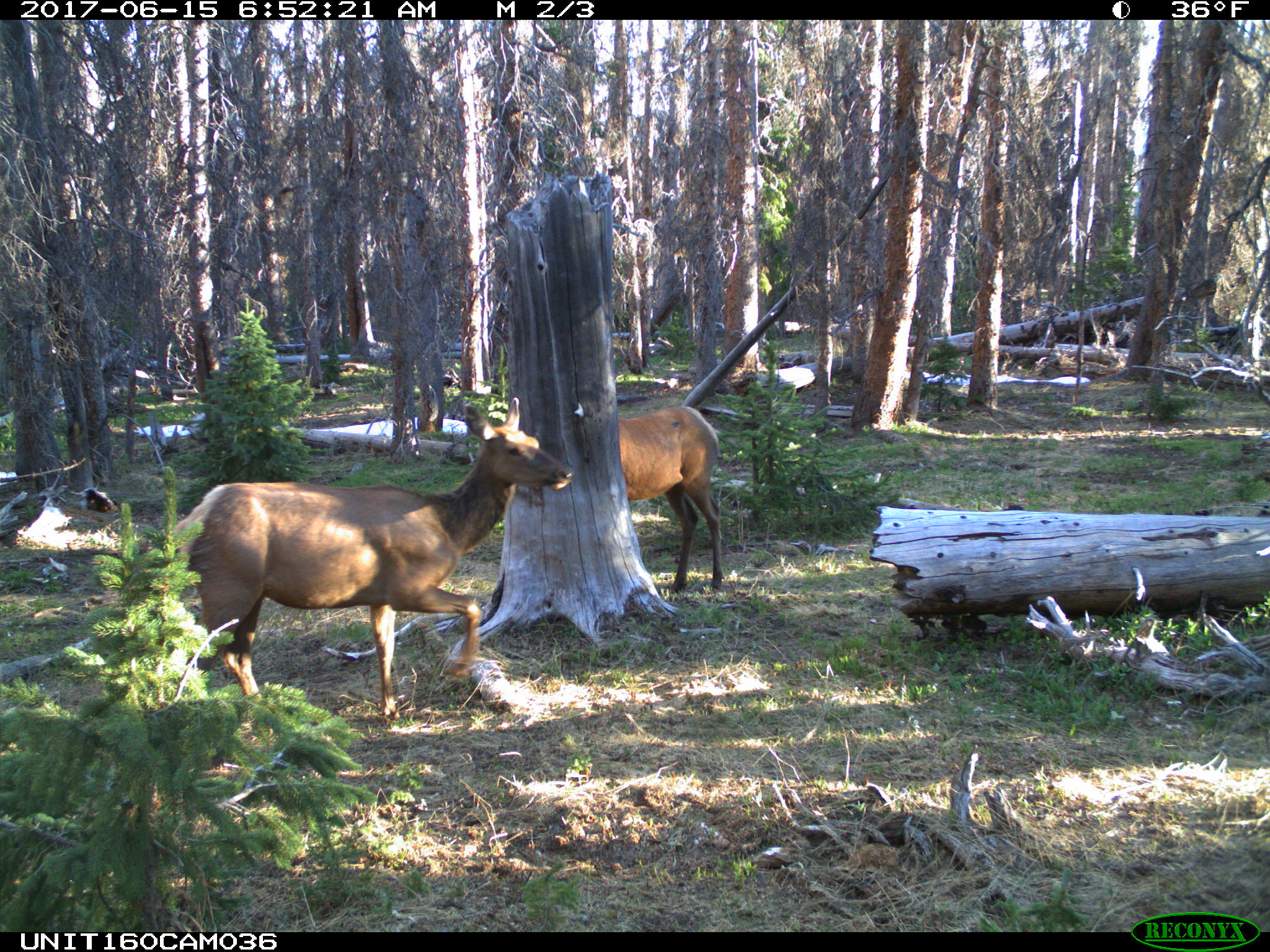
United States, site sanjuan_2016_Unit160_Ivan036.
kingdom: Animalia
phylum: Chordata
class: Mammalia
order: Artiodactyla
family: Cervidae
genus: Cervus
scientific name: Cervus elaphus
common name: red deer